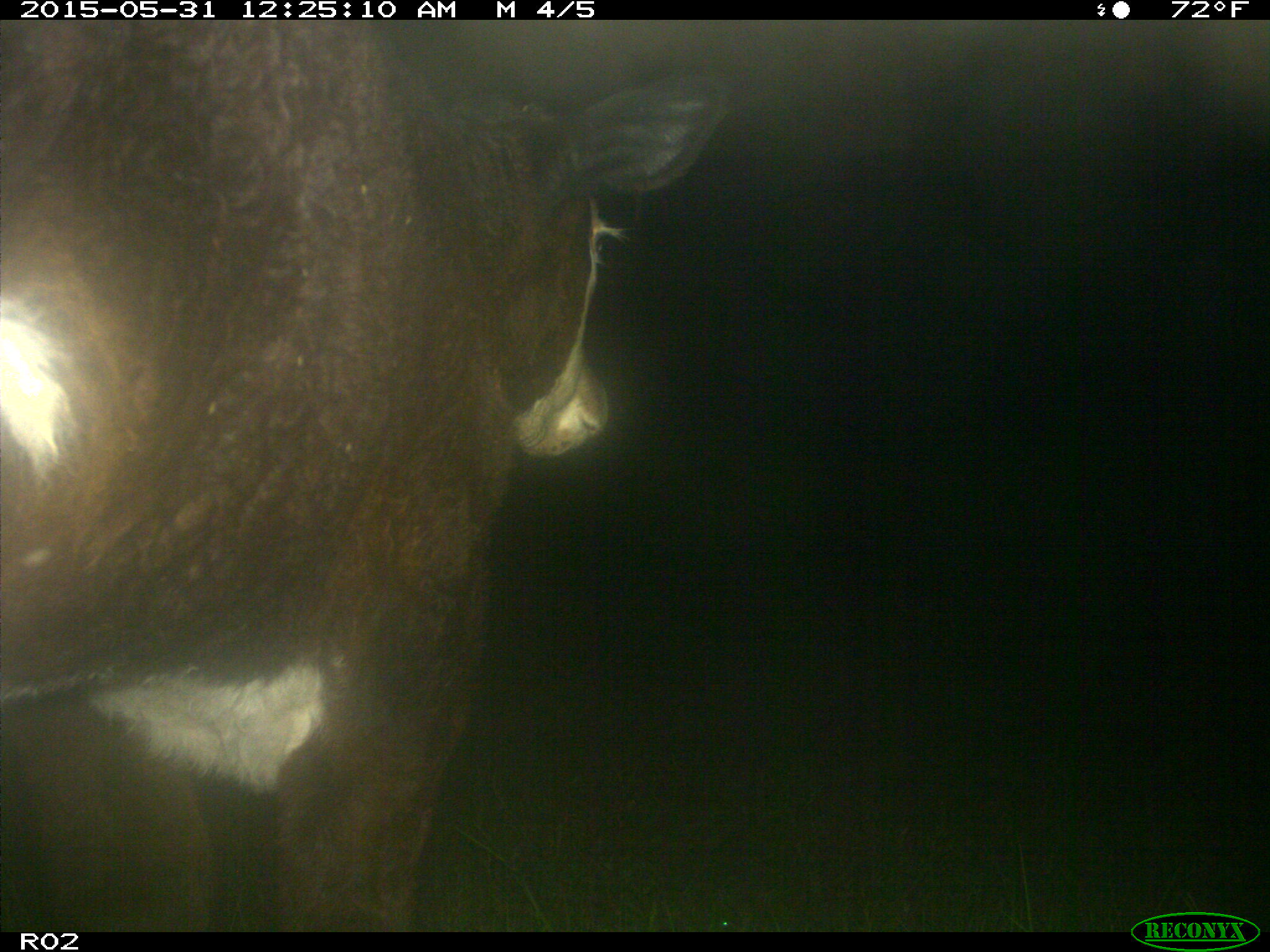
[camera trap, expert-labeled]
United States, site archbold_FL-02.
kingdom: Animalia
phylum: Chordata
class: Mammalia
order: Artiodactyla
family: Bovidae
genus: Bos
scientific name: Bos taurus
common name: domestic cow